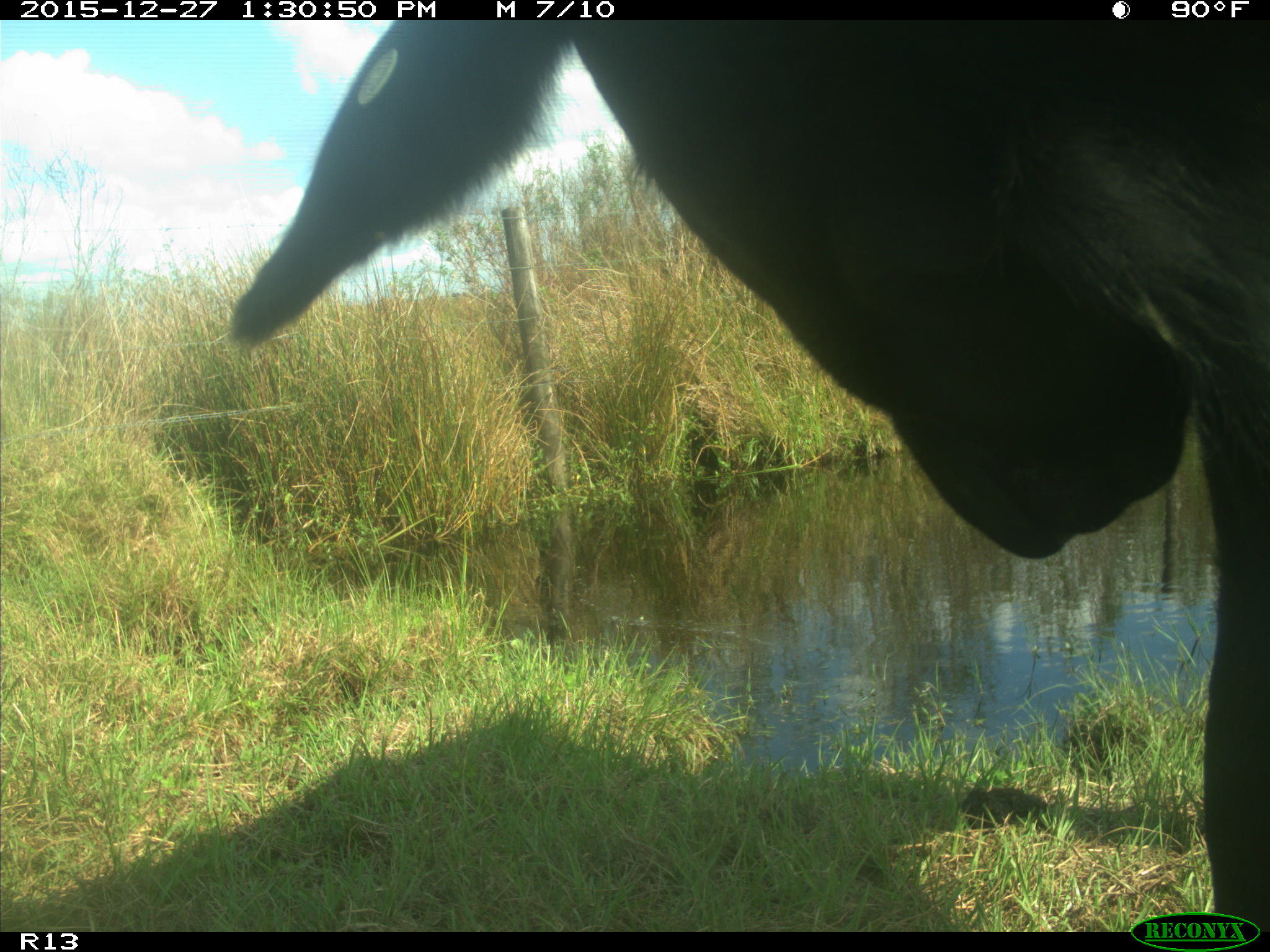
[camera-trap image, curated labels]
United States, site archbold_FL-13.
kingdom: Animalia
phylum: Chordata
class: Mammalia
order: Artiodactyla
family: Bovidae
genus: Bos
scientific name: Bos taurus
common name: domestic cow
Bos taurus (domestic cow).